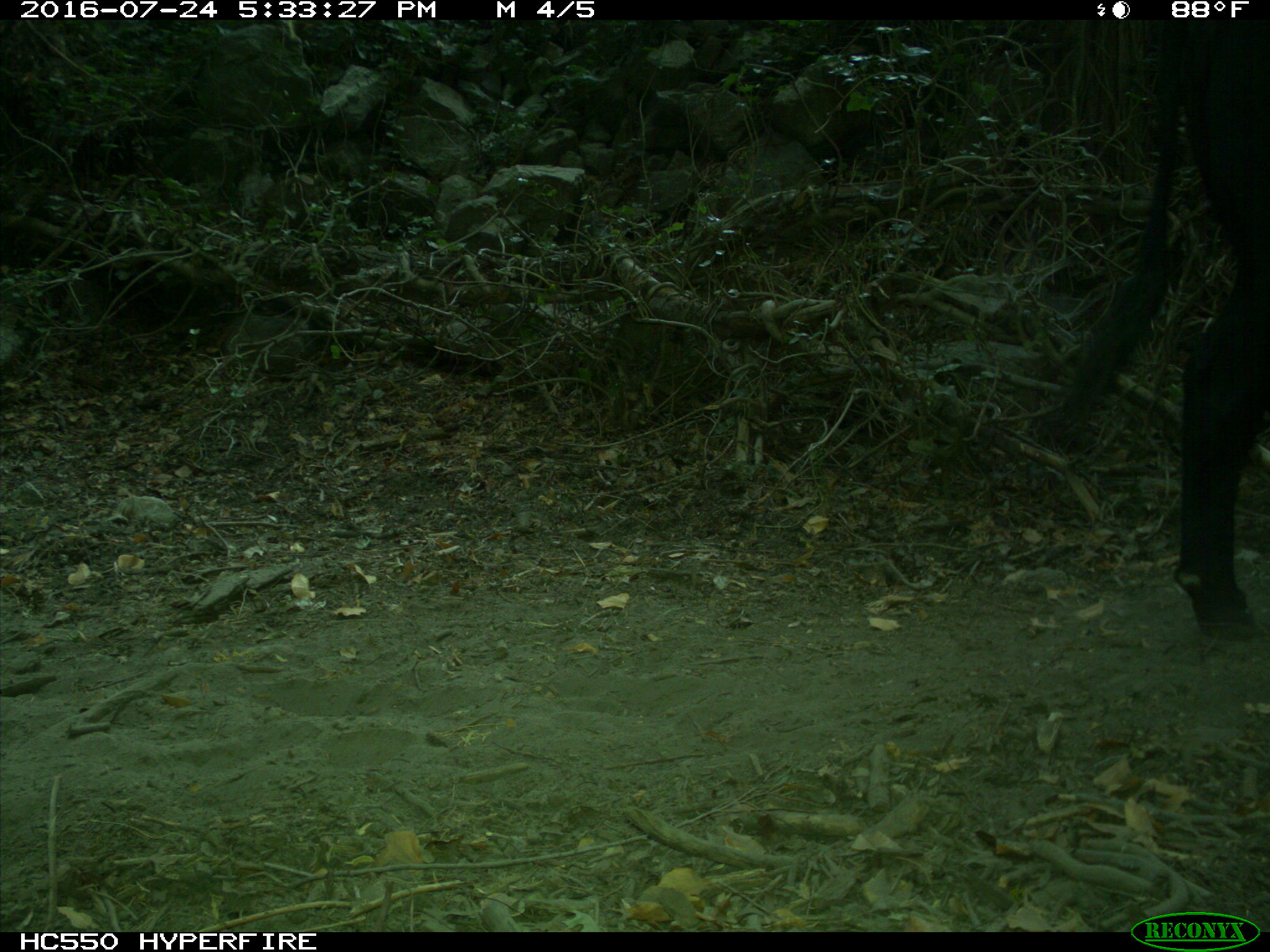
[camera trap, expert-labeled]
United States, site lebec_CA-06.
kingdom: Animalia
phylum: Chordata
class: Mammalia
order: Artiodactyla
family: Bovidae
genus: Bos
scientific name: Bos taurus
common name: domestic cow